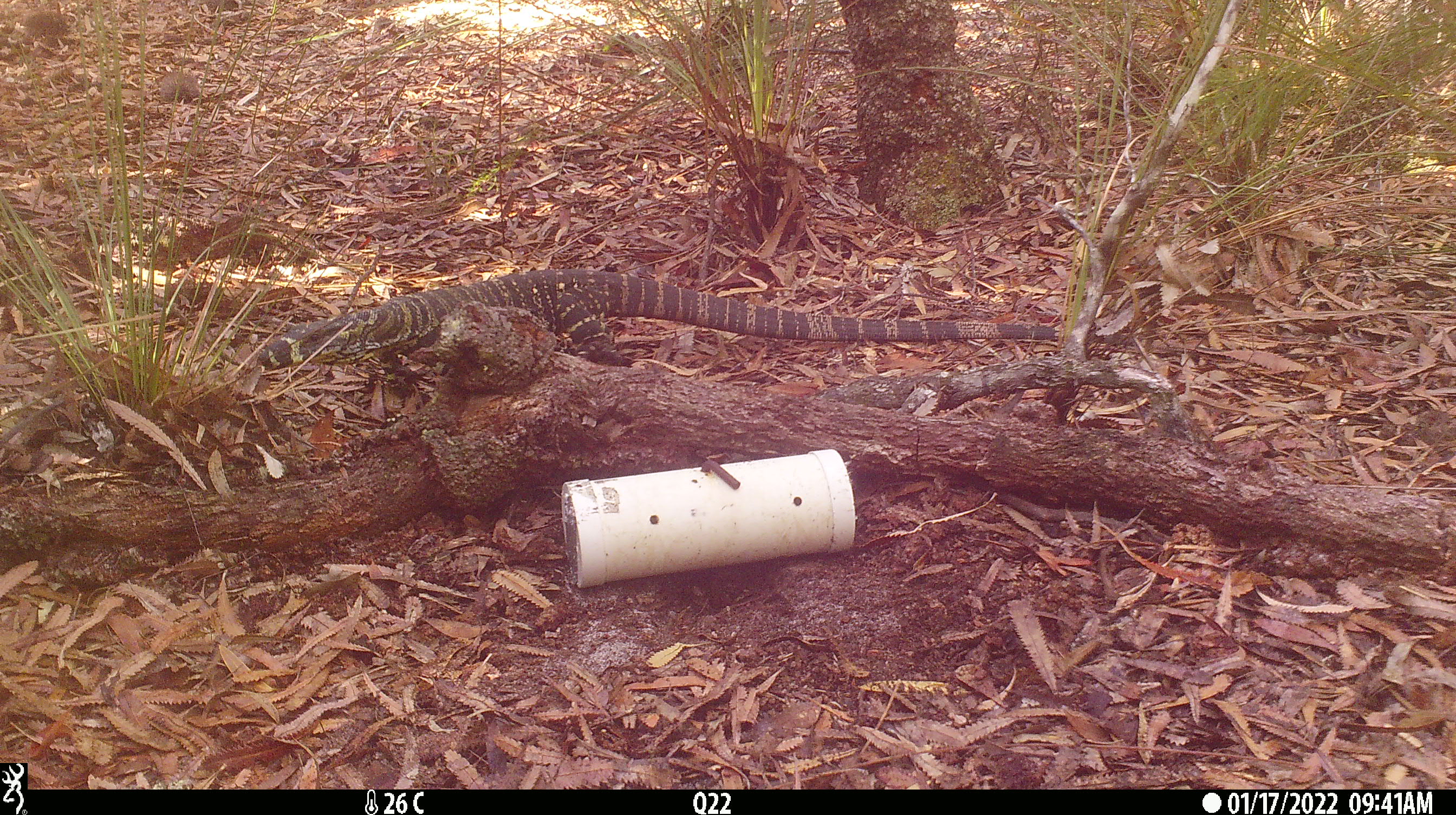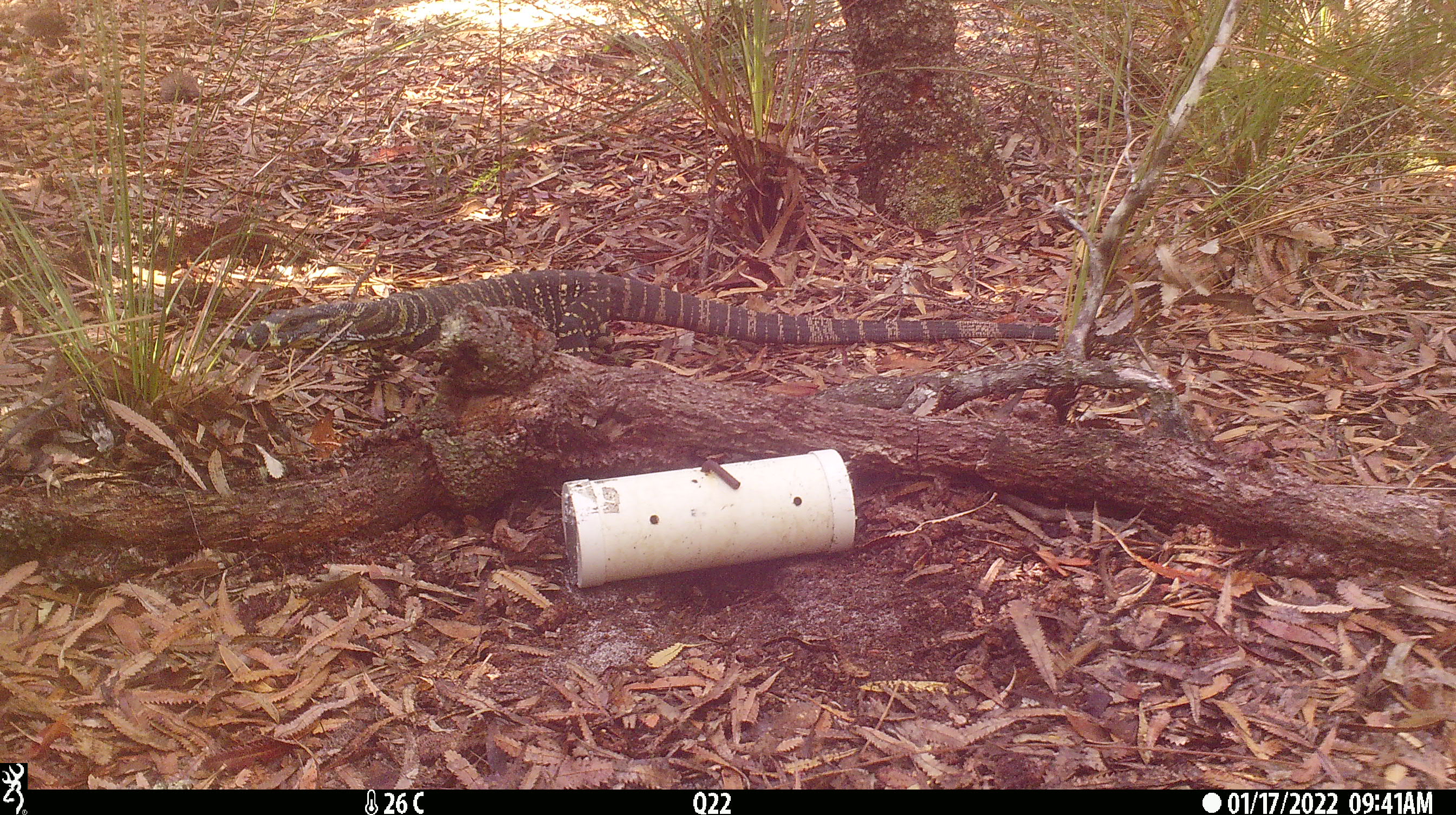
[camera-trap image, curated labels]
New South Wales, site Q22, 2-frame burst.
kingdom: Animalia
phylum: Chordata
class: Reptilia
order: Squamata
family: Varanidae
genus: Varanus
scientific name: Varanus varius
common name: lace monitor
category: goanna